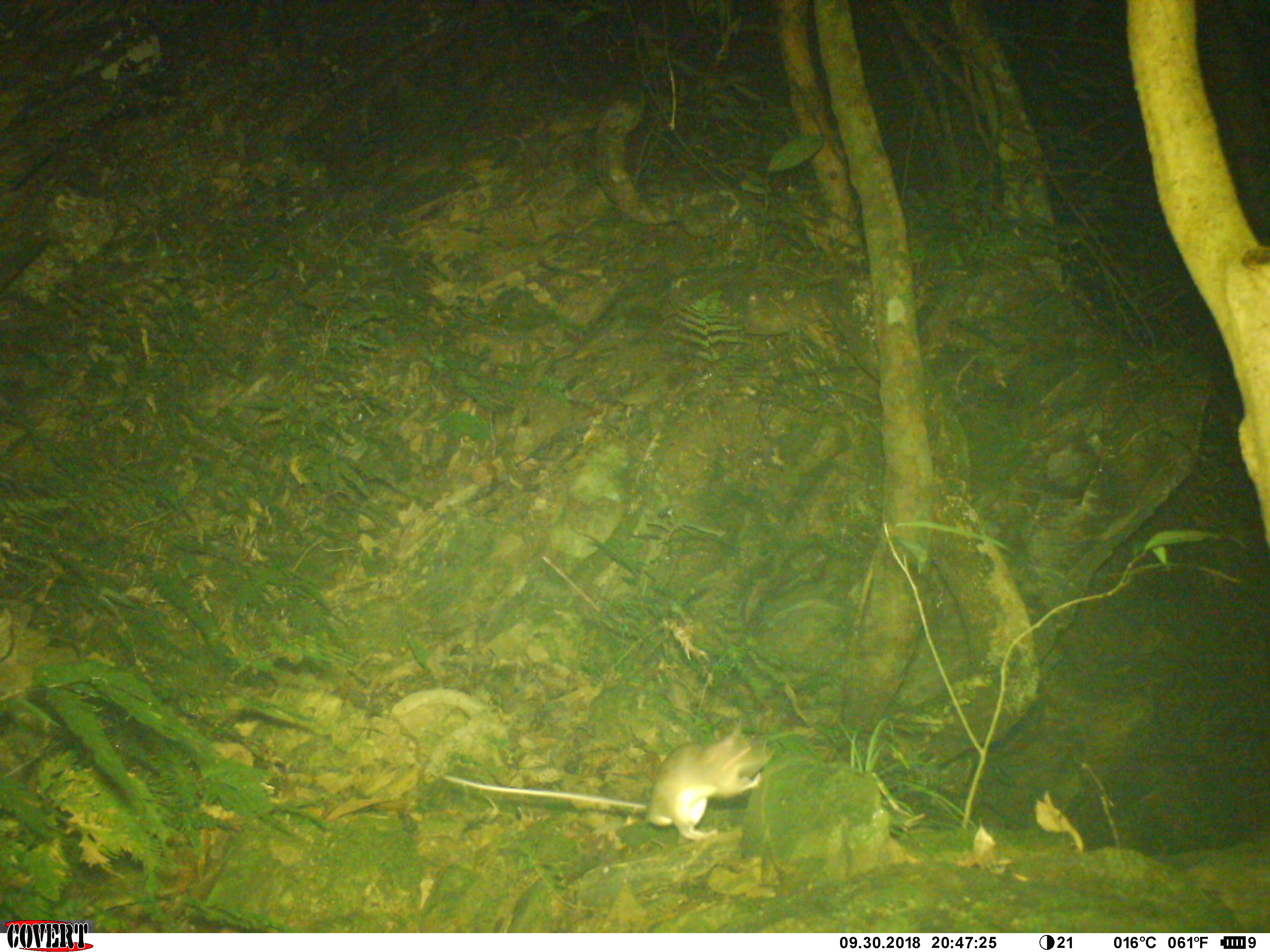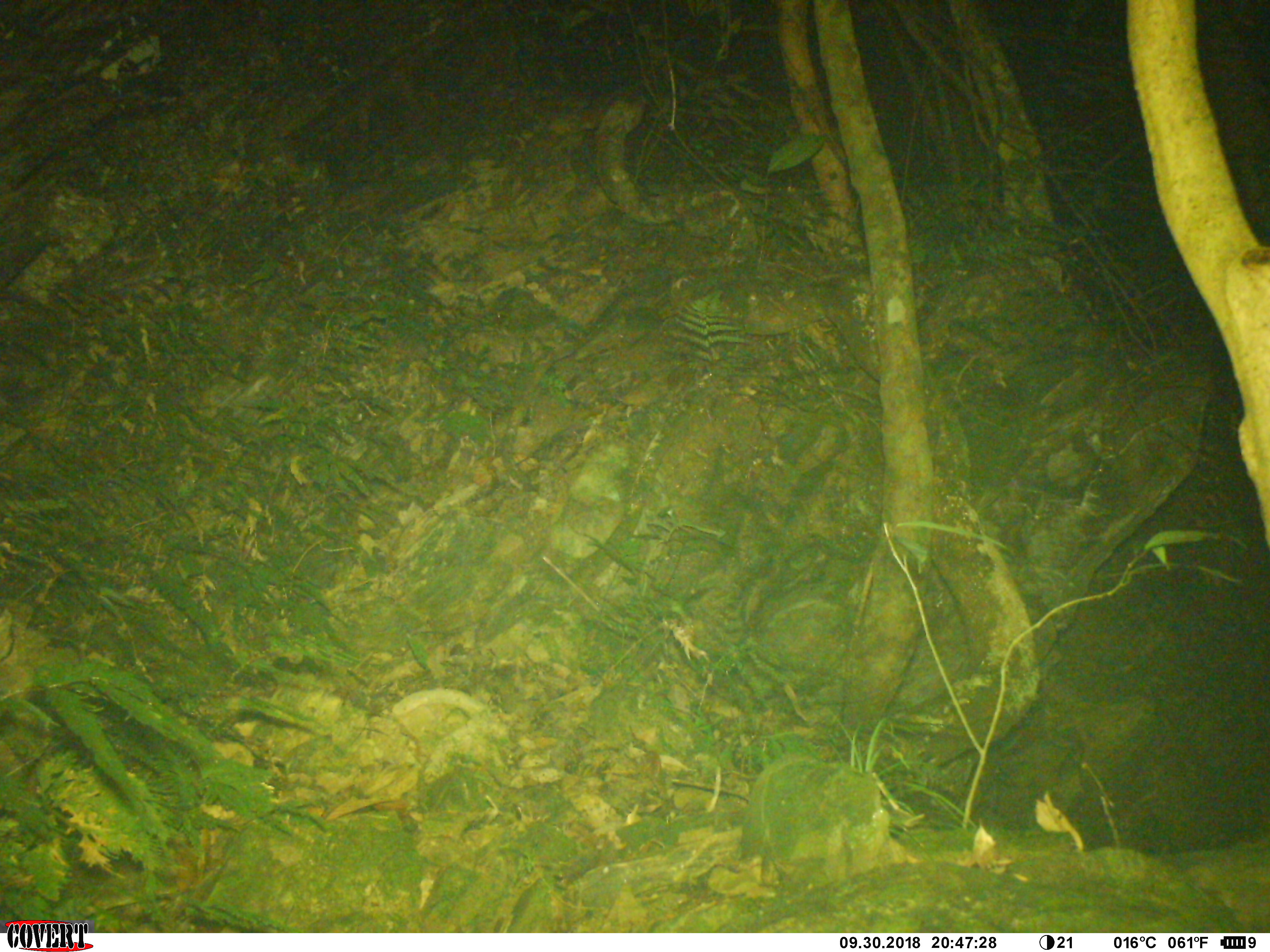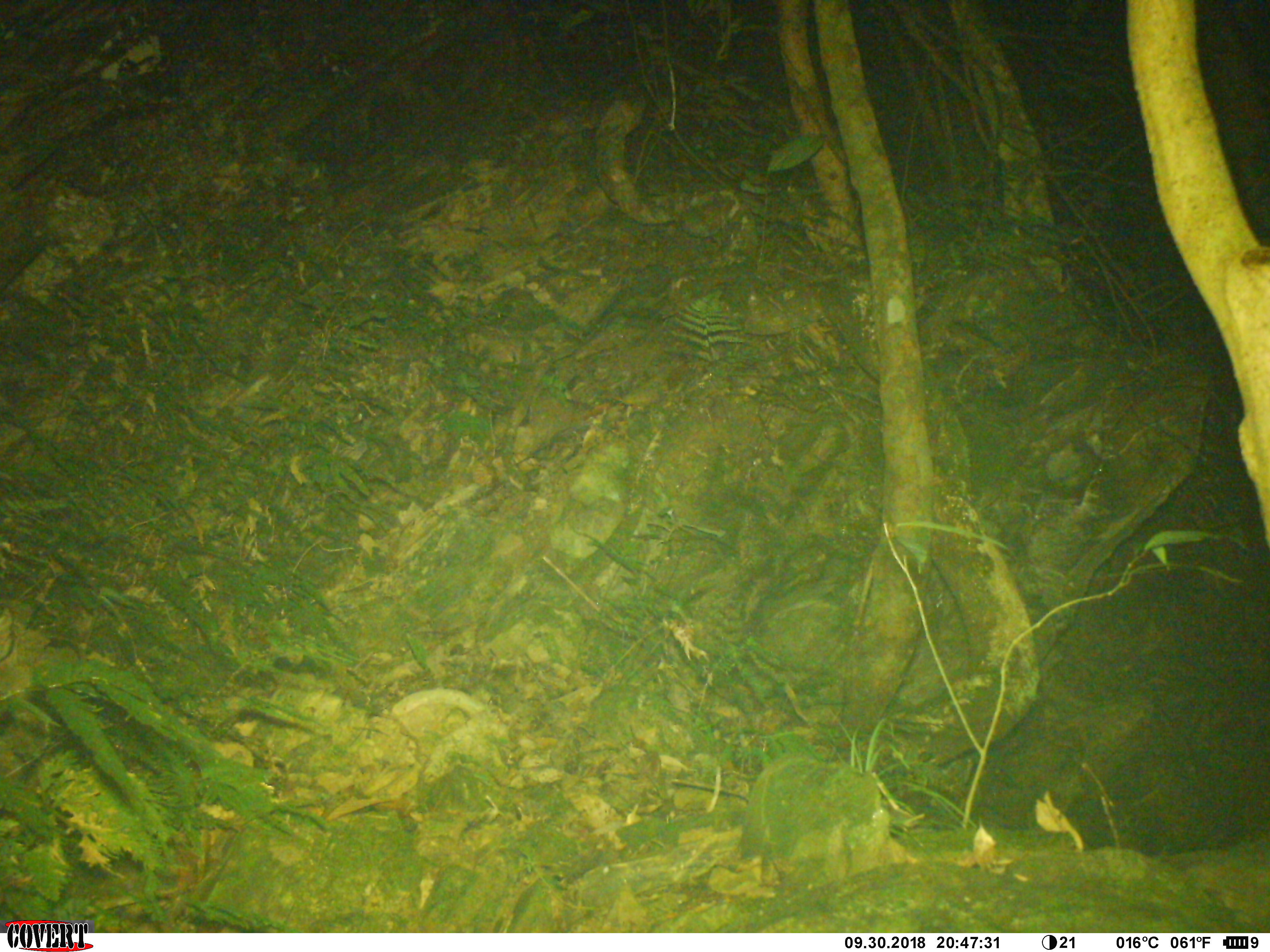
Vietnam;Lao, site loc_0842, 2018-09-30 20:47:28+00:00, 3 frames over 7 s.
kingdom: Animalia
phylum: Chordata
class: Mammalia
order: Rodentia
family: Muridae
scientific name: Muridae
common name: old-world mice and rats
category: unidentified murid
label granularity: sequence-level